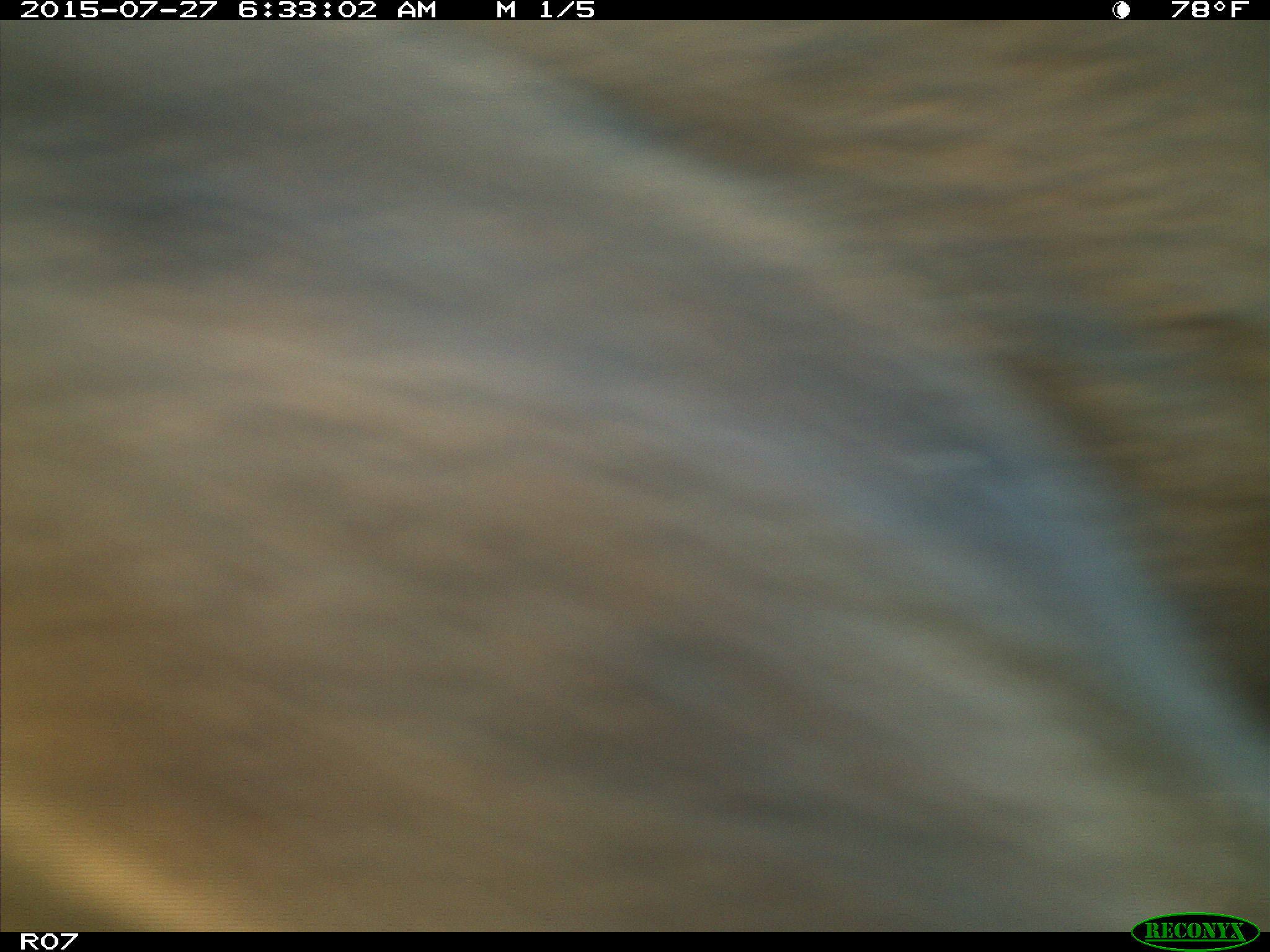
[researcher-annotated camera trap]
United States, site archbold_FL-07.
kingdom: Animalia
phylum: Chordata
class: Mammalia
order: Artiodactyla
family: Bovidae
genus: Bos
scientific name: Bos taurus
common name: domestic cow